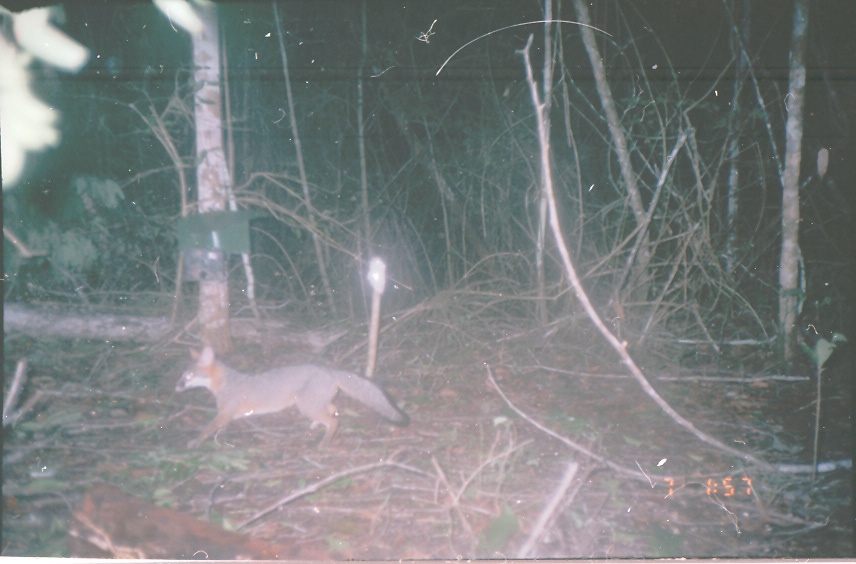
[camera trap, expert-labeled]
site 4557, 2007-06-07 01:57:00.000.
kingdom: Animalia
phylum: Chordata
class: Mammalia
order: Carnivora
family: Canidae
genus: Urocyon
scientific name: Urocyon cinereoargenteus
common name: gray fox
Urocyon cinereoargenteus (gray fox), count 1.